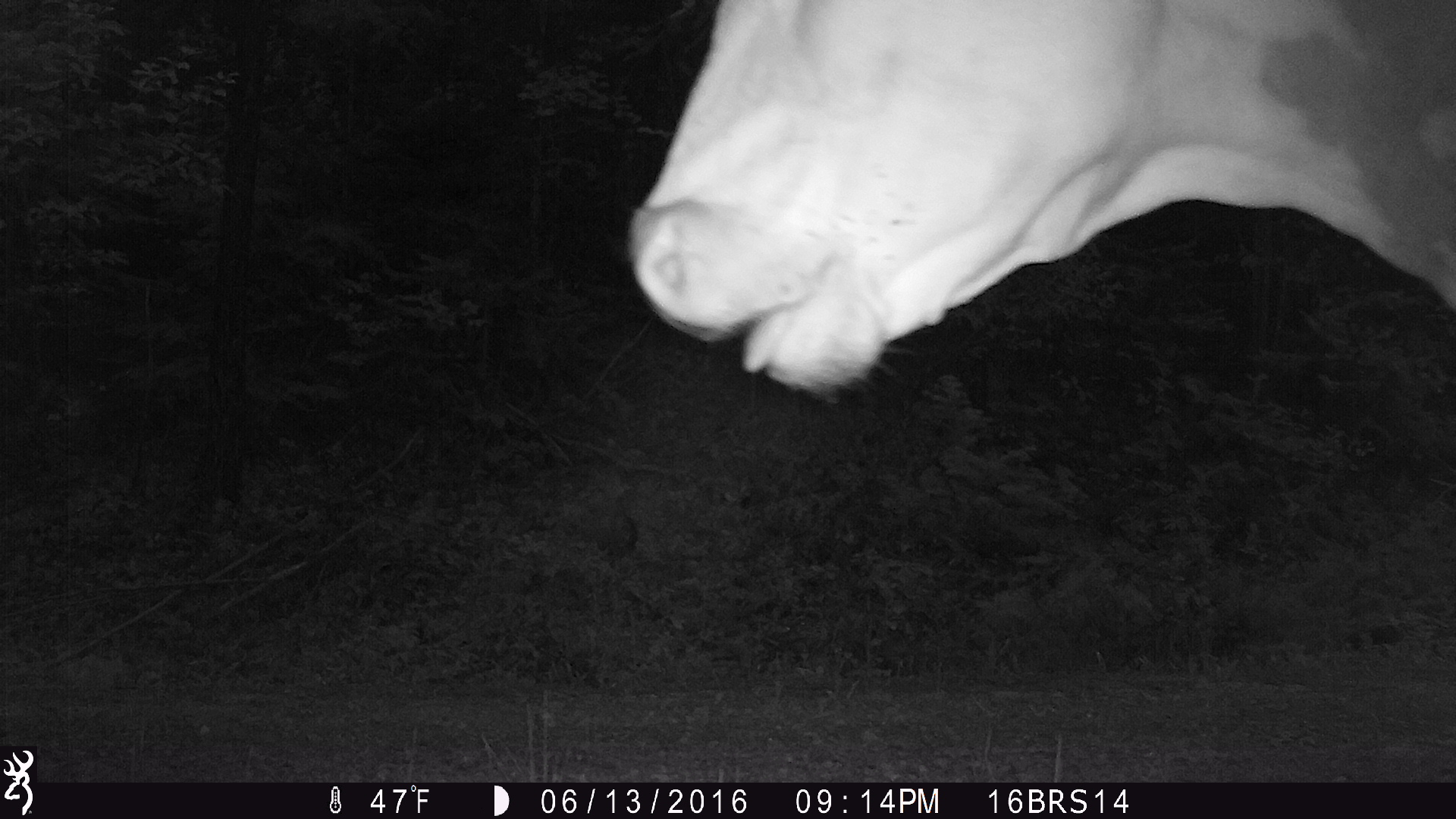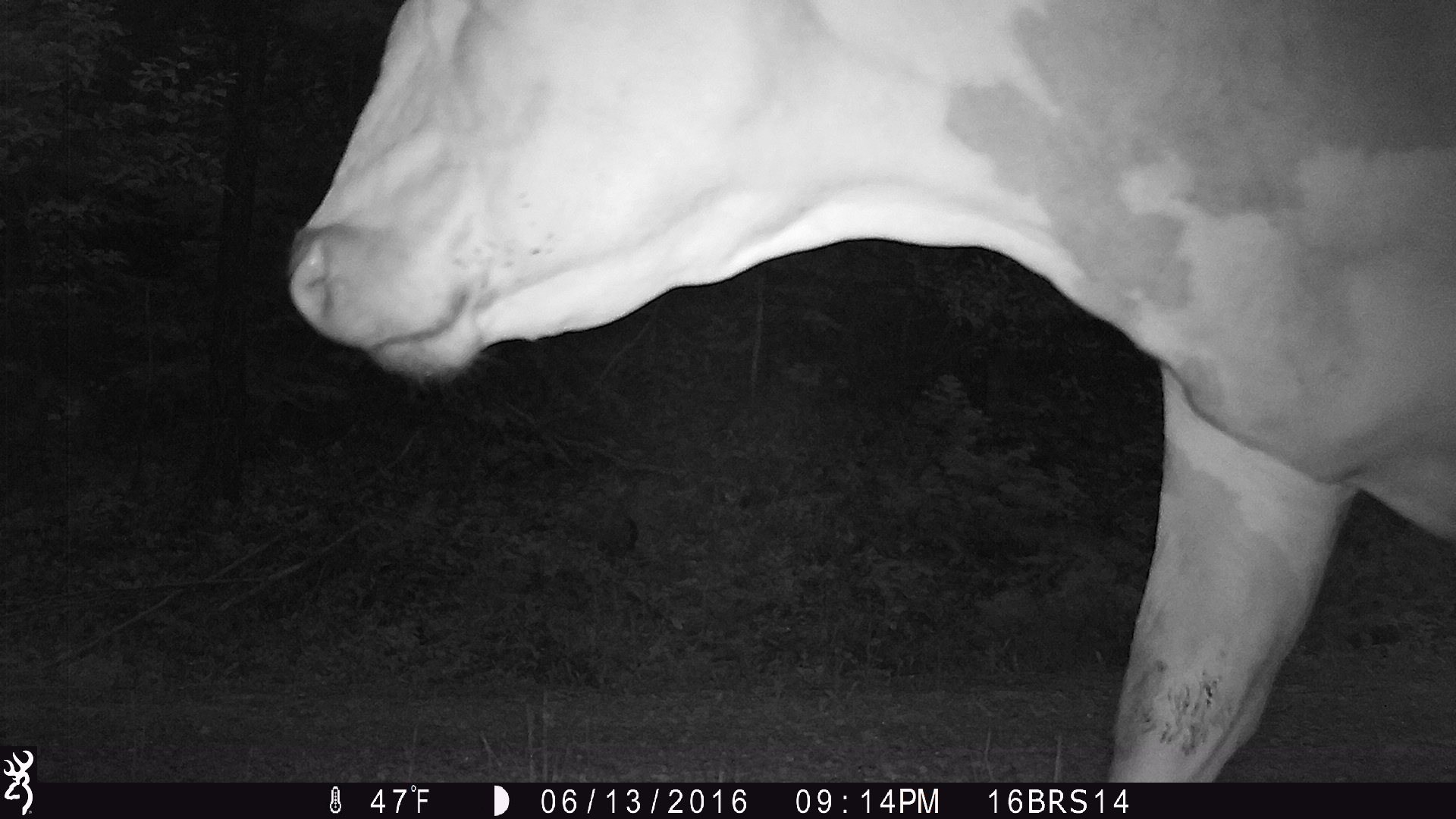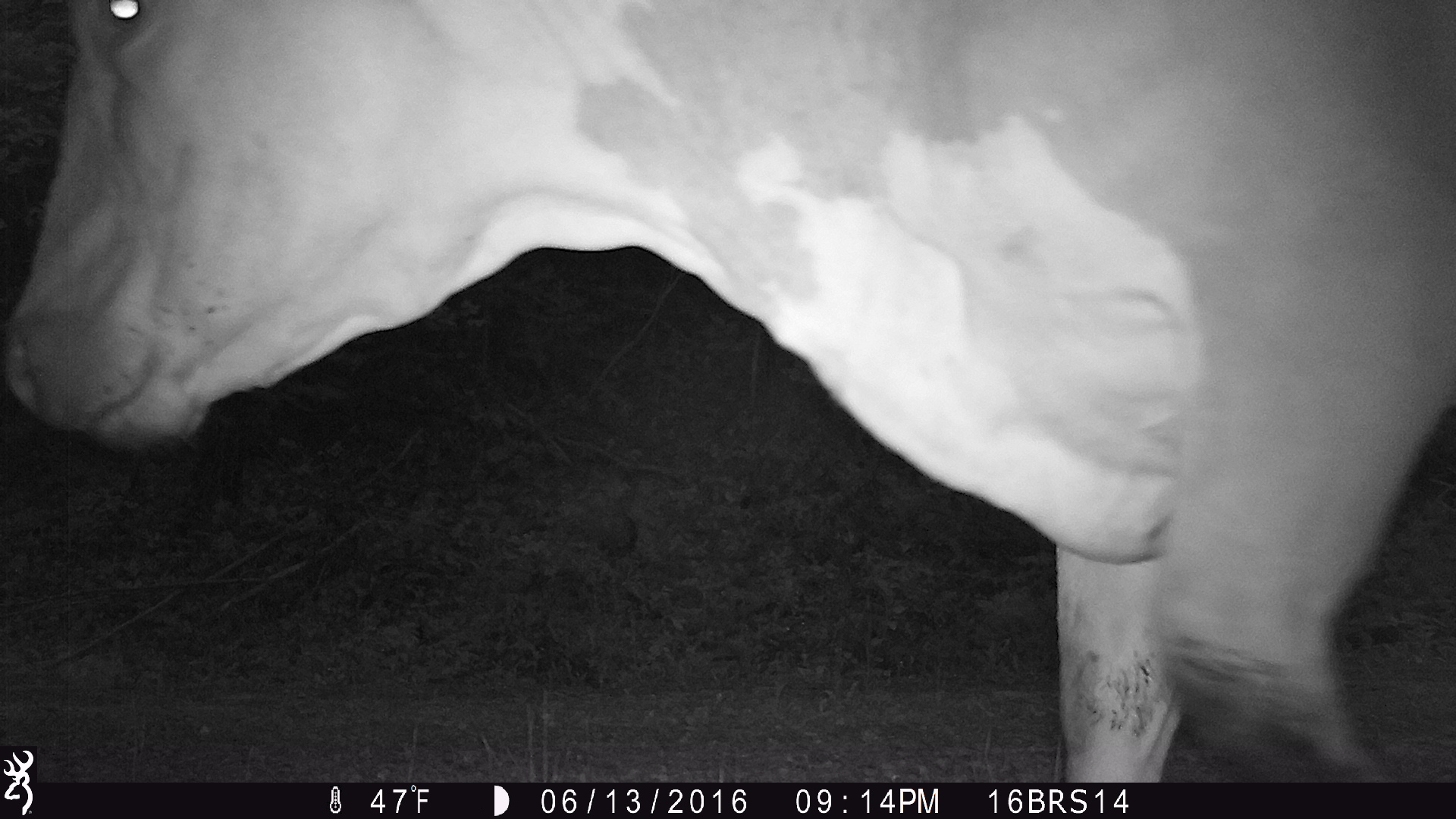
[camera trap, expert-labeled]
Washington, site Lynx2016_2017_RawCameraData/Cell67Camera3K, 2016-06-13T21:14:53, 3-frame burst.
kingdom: Animalia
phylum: Chordata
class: Mammalia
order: Artiodactyla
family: Bovidae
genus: Bos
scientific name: Bos taurus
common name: domestic cattle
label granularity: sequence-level